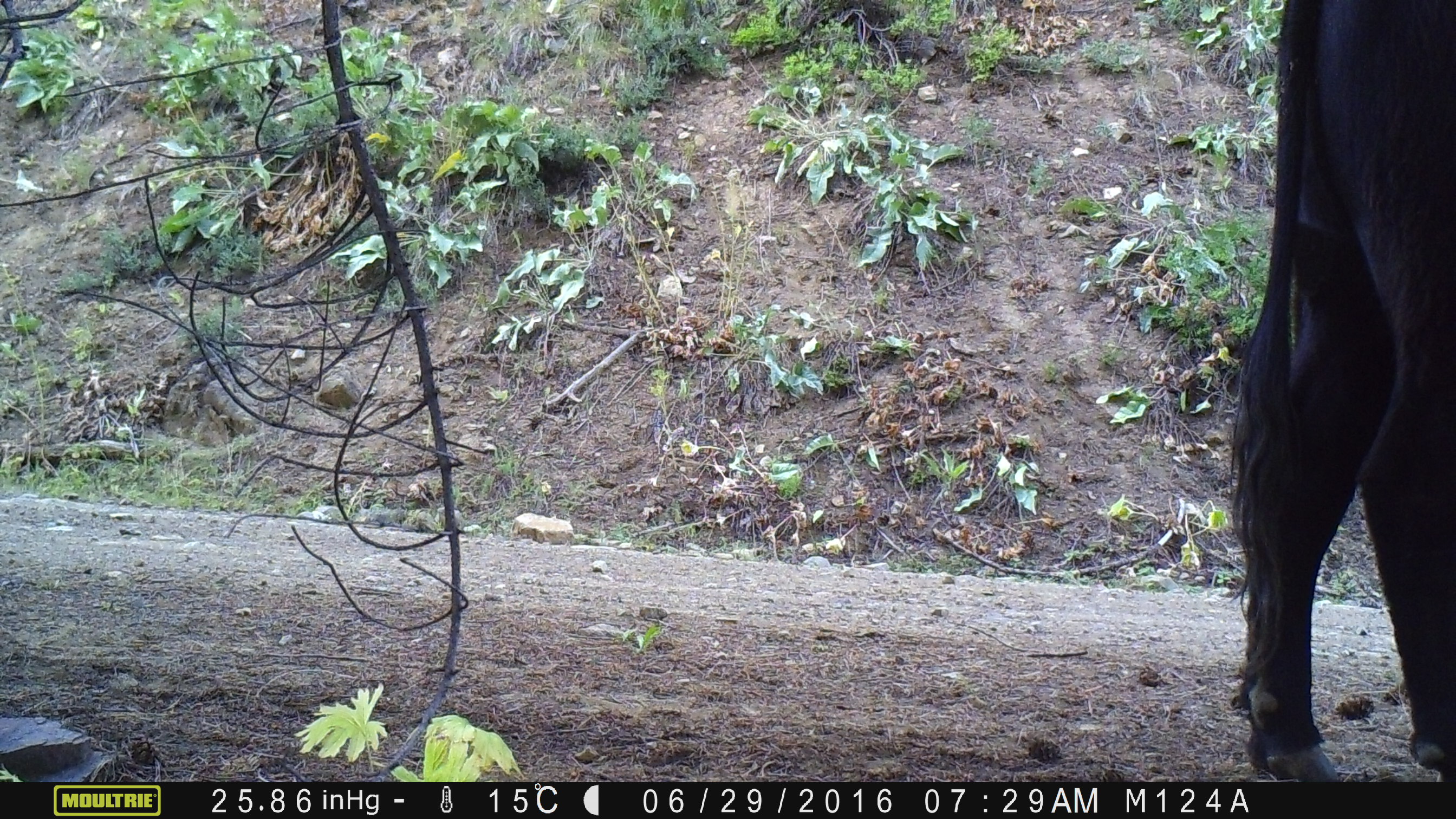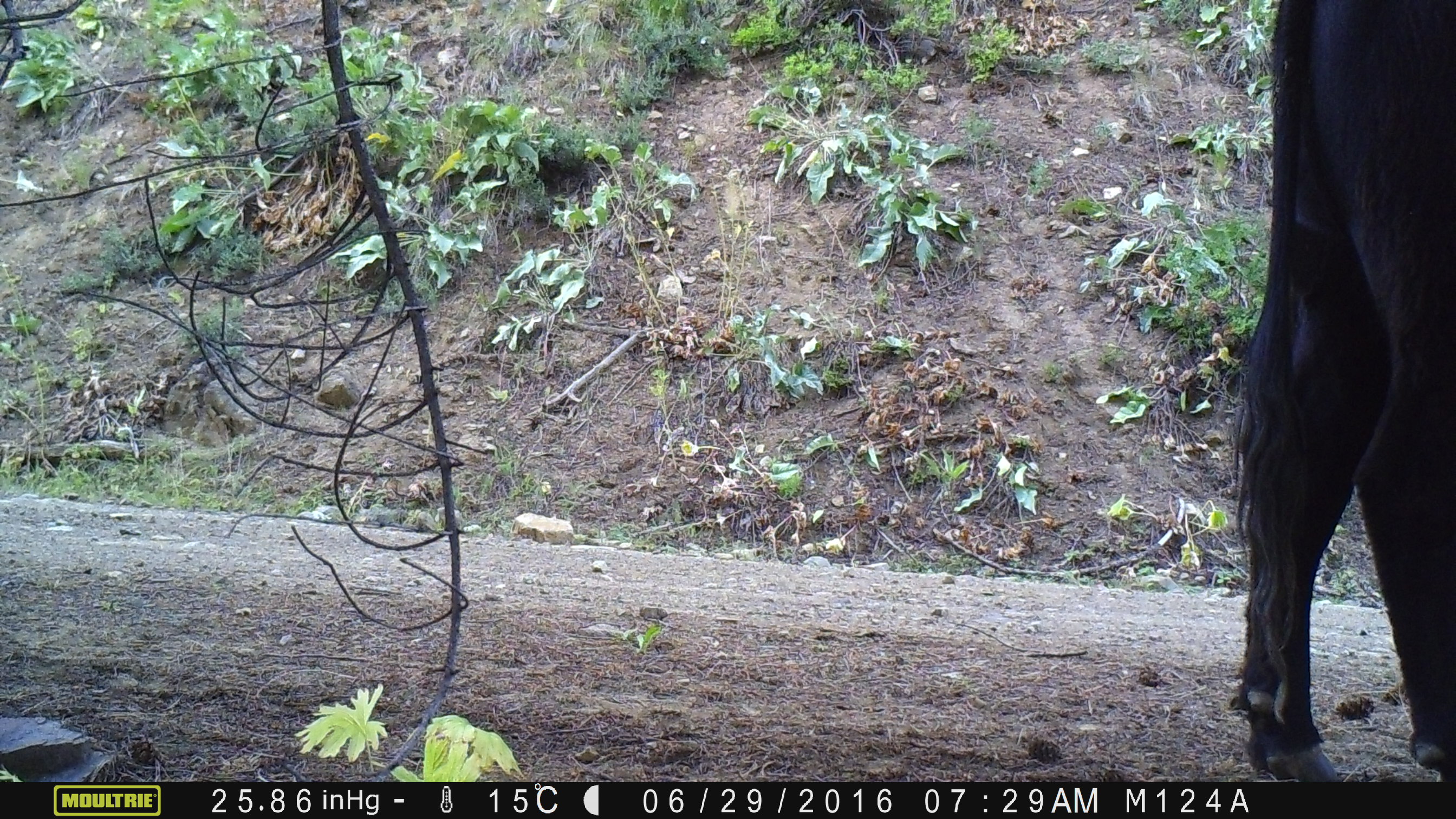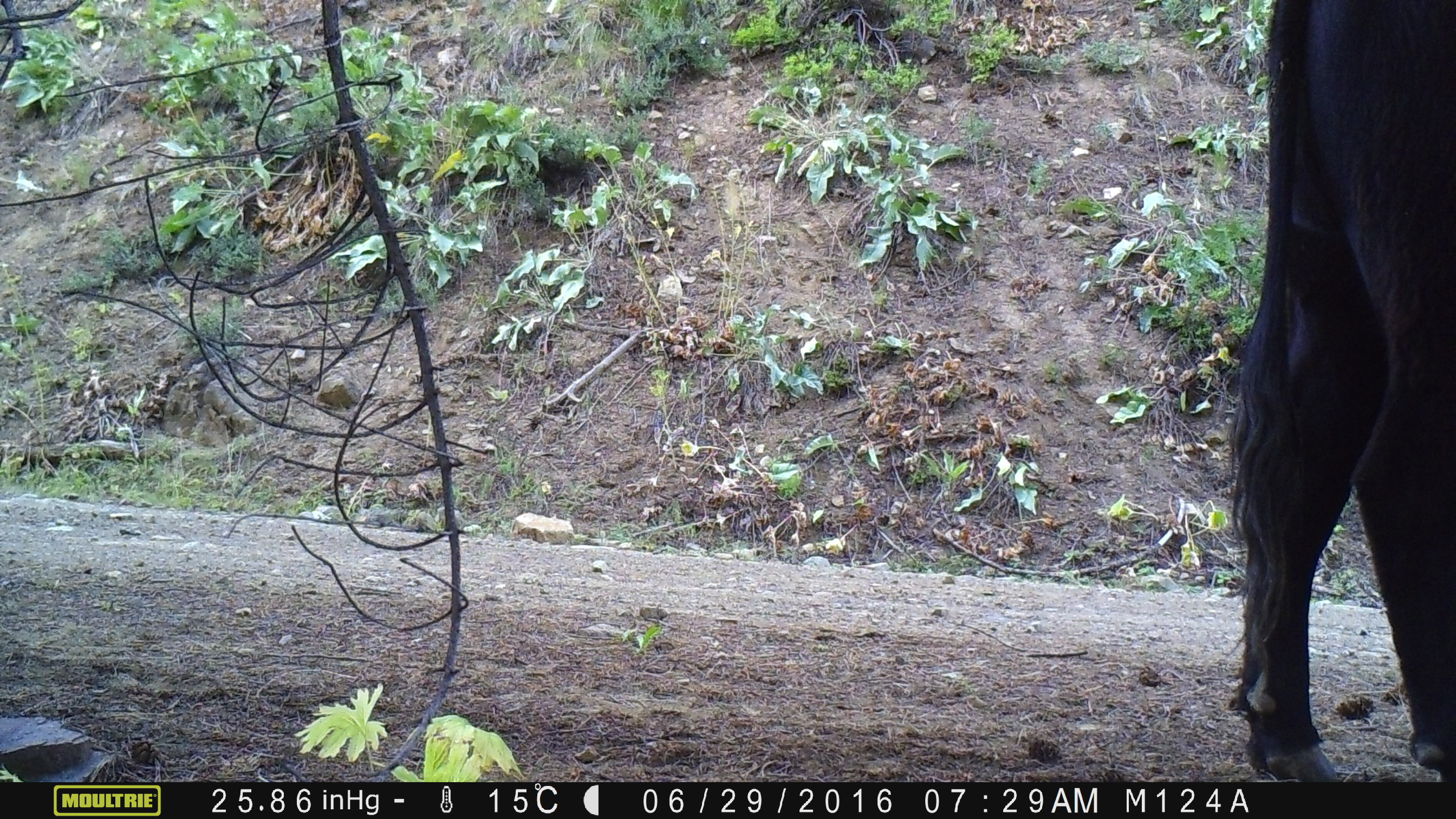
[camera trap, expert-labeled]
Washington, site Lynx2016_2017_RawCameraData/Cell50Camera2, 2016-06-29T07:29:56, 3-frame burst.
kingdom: Animalia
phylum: Chordata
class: Mammalia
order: Artiodactyla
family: Bovidae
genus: Bos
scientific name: Bos taurus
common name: domestic cattle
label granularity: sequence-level